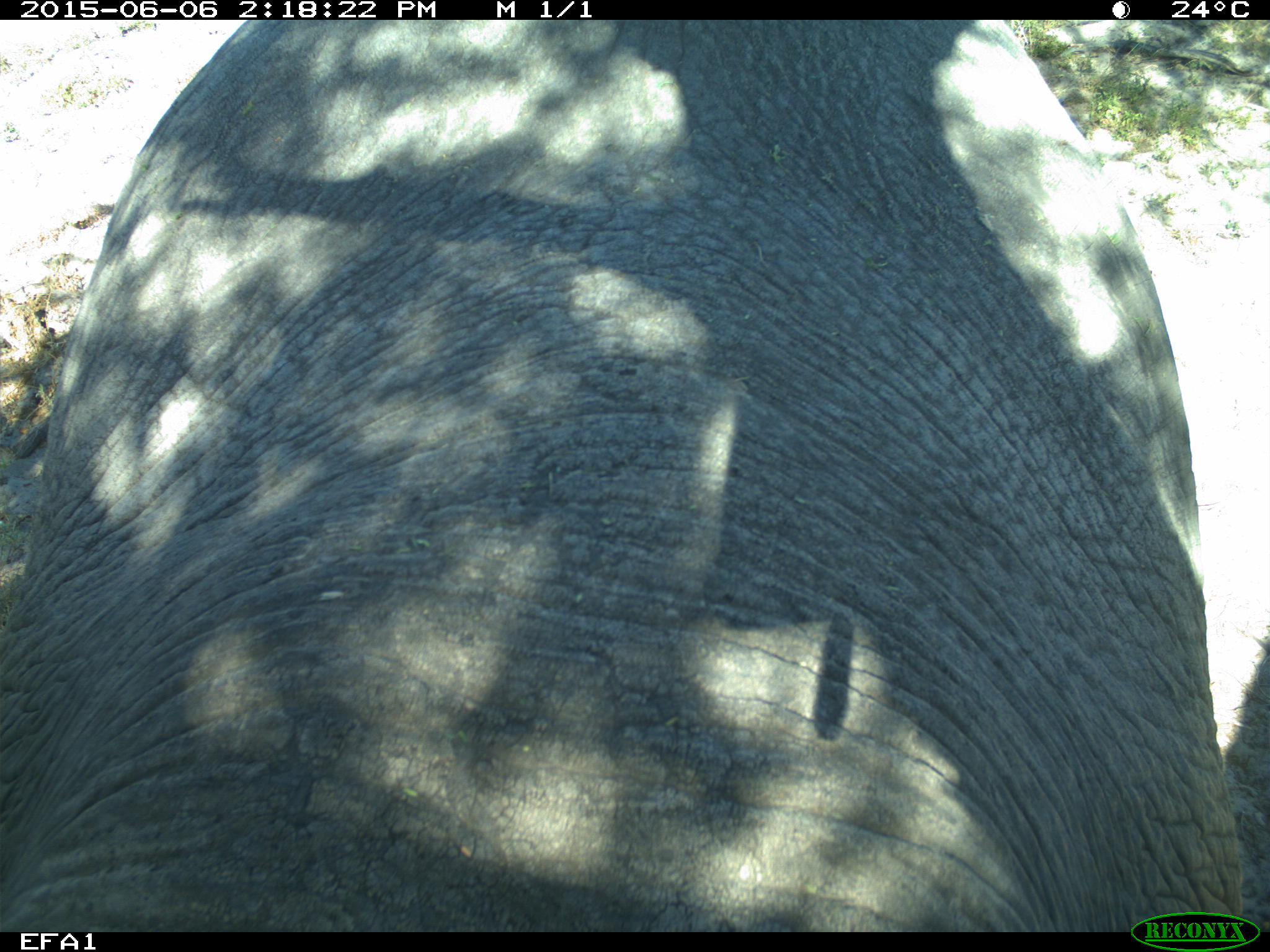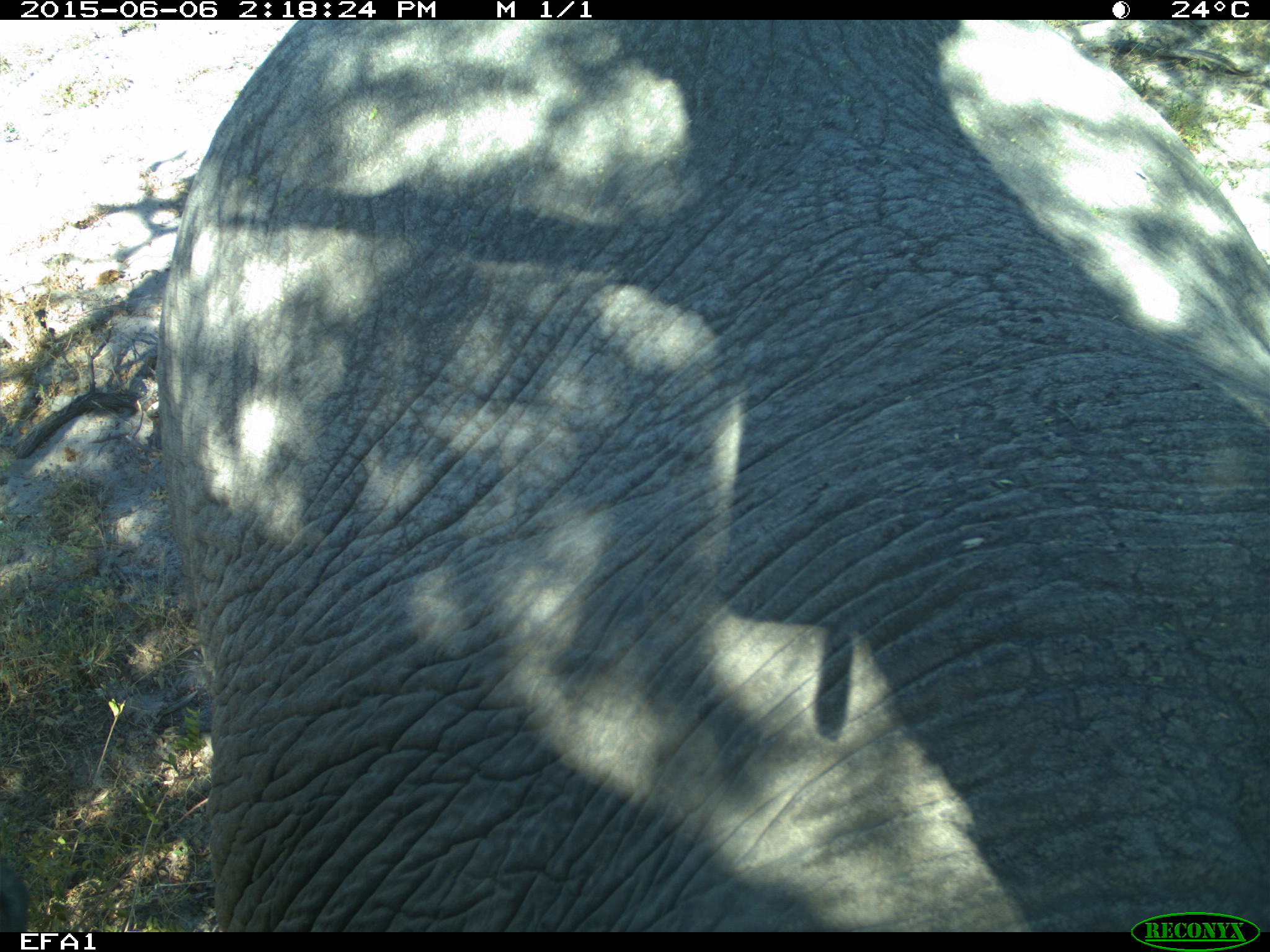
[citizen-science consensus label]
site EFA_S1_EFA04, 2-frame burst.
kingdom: Animalia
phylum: Chordata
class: Mammalia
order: Proboscidea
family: Elephantidae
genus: Loxodonta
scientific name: Loxodonta africana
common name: african bush elephant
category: elephant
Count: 1.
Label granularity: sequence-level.